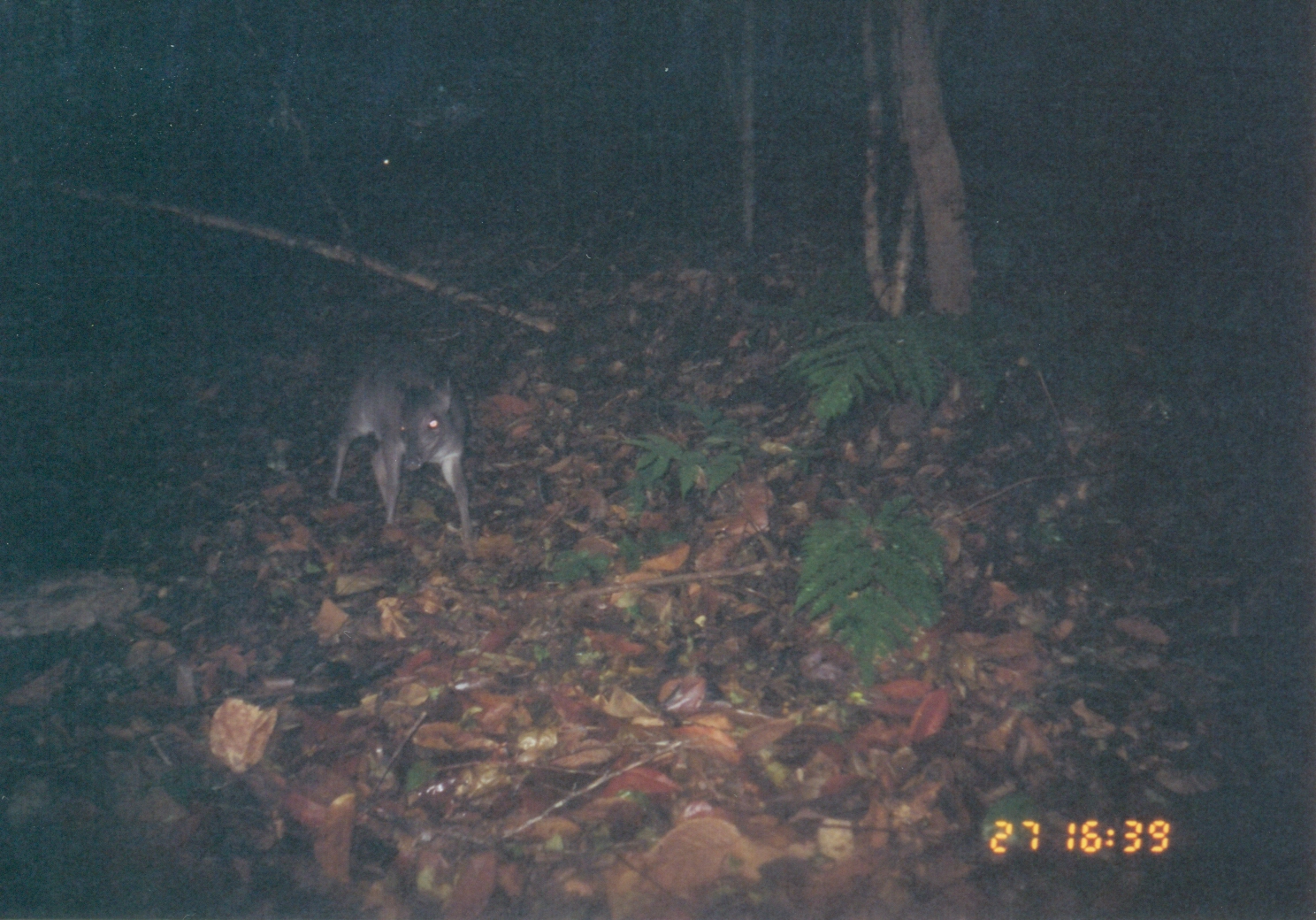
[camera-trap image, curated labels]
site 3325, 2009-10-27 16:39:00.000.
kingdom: Animalia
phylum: Chordata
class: Mammalia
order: Artiodactyla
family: Bovidae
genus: Philantomba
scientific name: Philantomba monticola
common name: blue duiker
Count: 1.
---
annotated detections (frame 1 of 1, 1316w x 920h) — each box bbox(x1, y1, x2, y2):
philantomba monticola: bbox(328, 346, 473, 538)